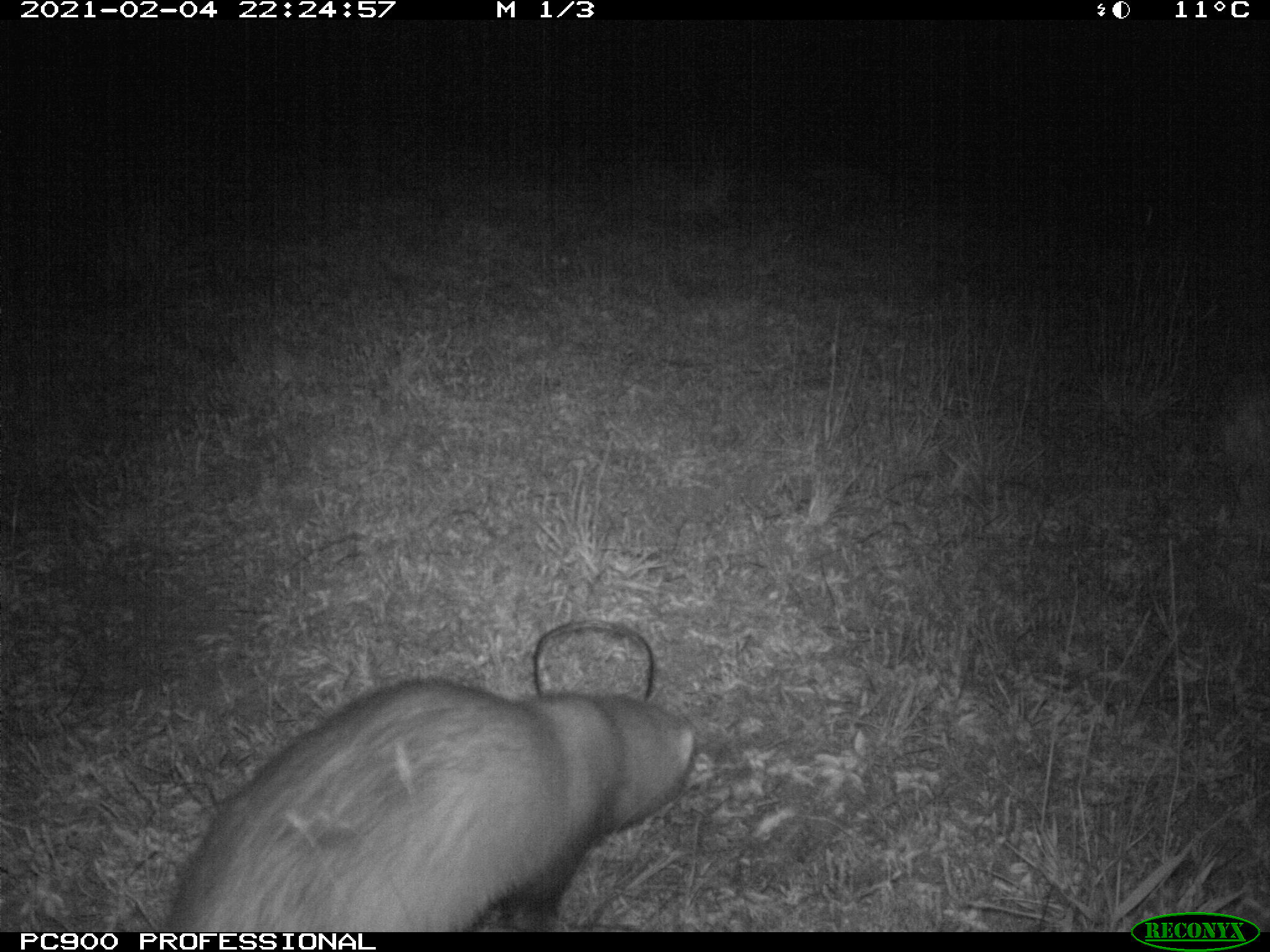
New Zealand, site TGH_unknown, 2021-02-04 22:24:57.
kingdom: Animalia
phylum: Chordata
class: Mammalia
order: Carnivora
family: Mustelidae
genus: Mustela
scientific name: Mustela furo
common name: ferret